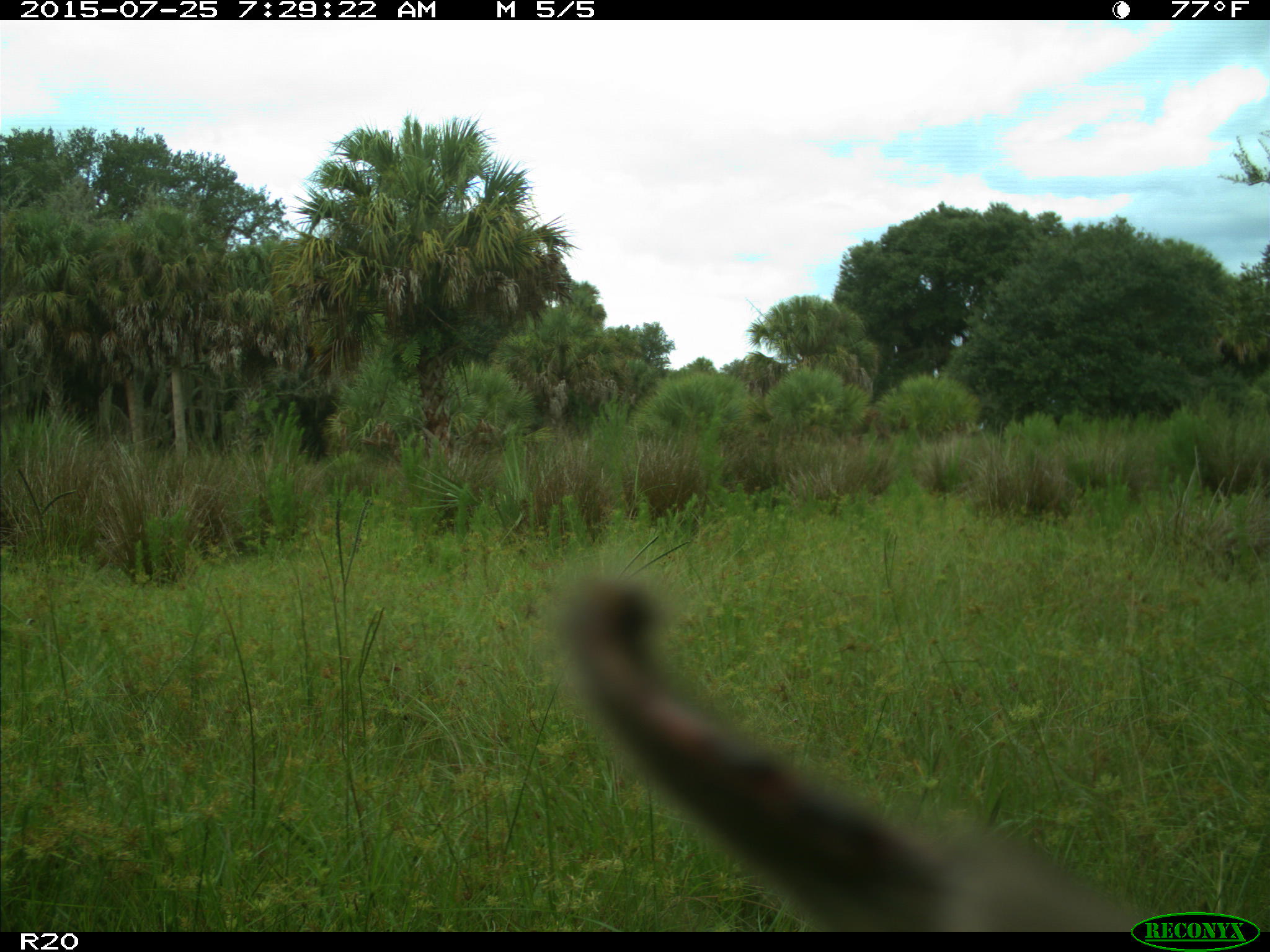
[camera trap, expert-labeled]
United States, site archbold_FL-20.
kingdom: Animalia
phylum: Chordata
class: Mammalia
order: Artiodactyla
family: Bovidae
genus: Bos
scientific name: Bos taurus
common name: domestic cow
Bos taurus (domestic cow).